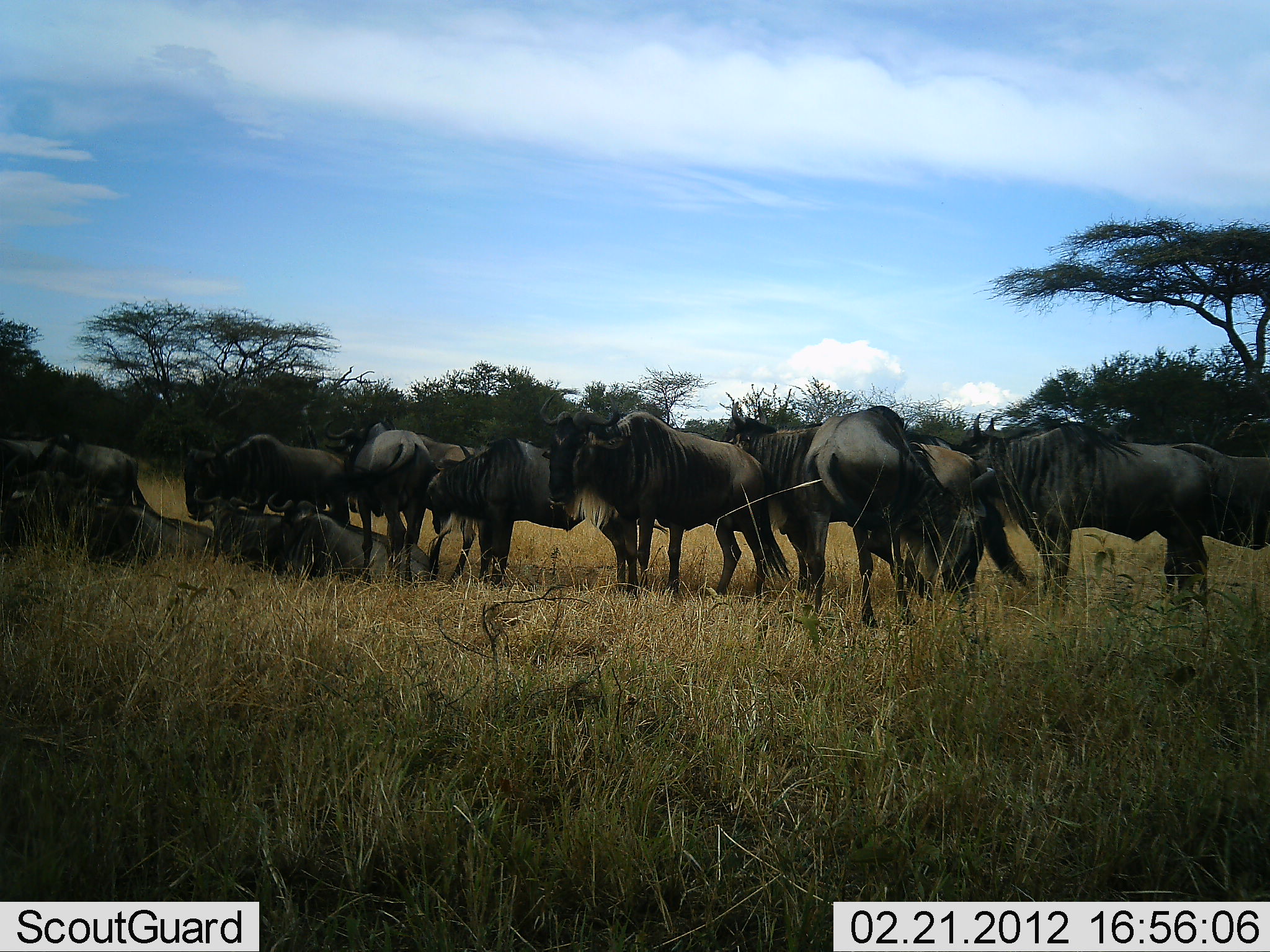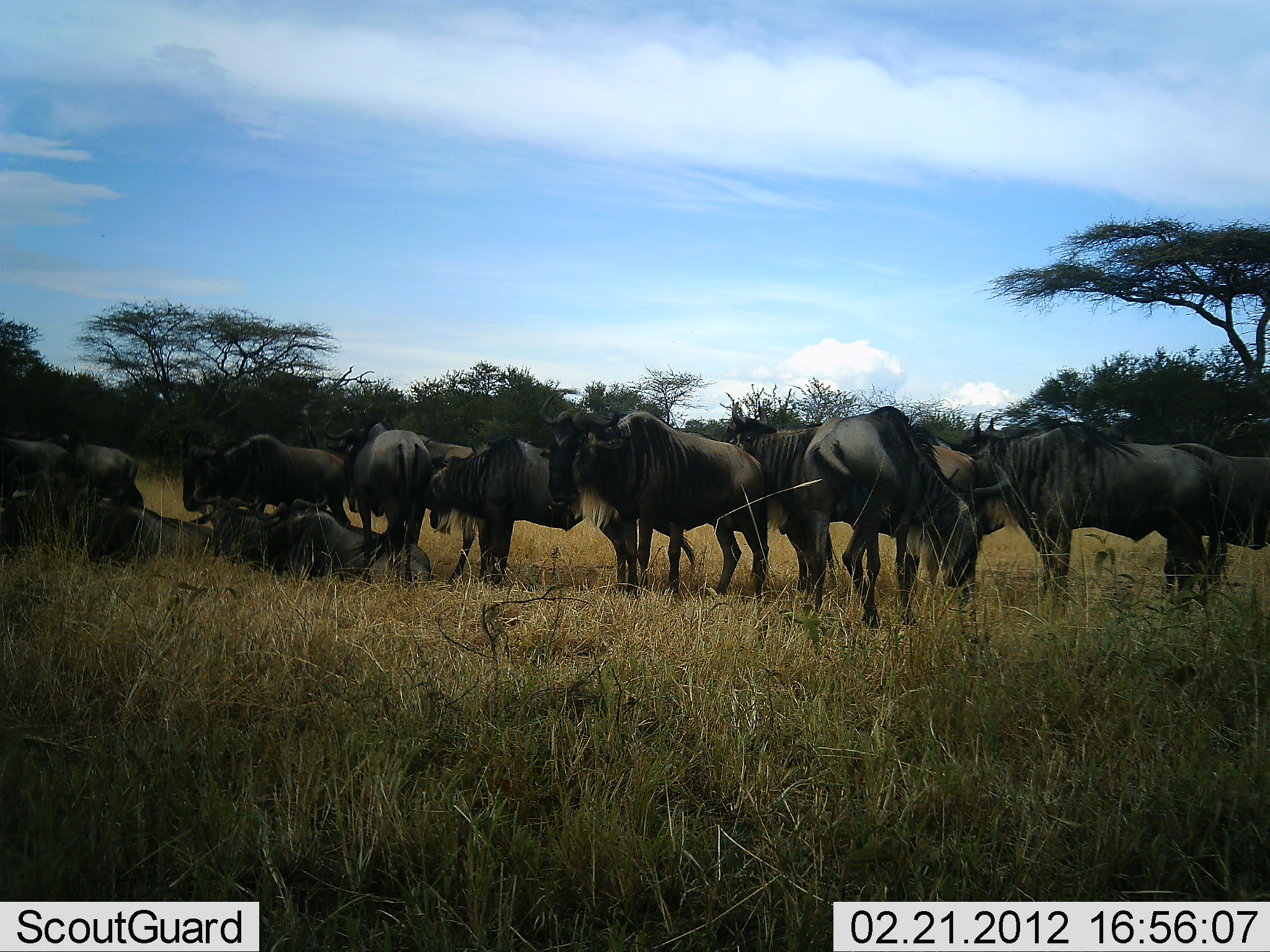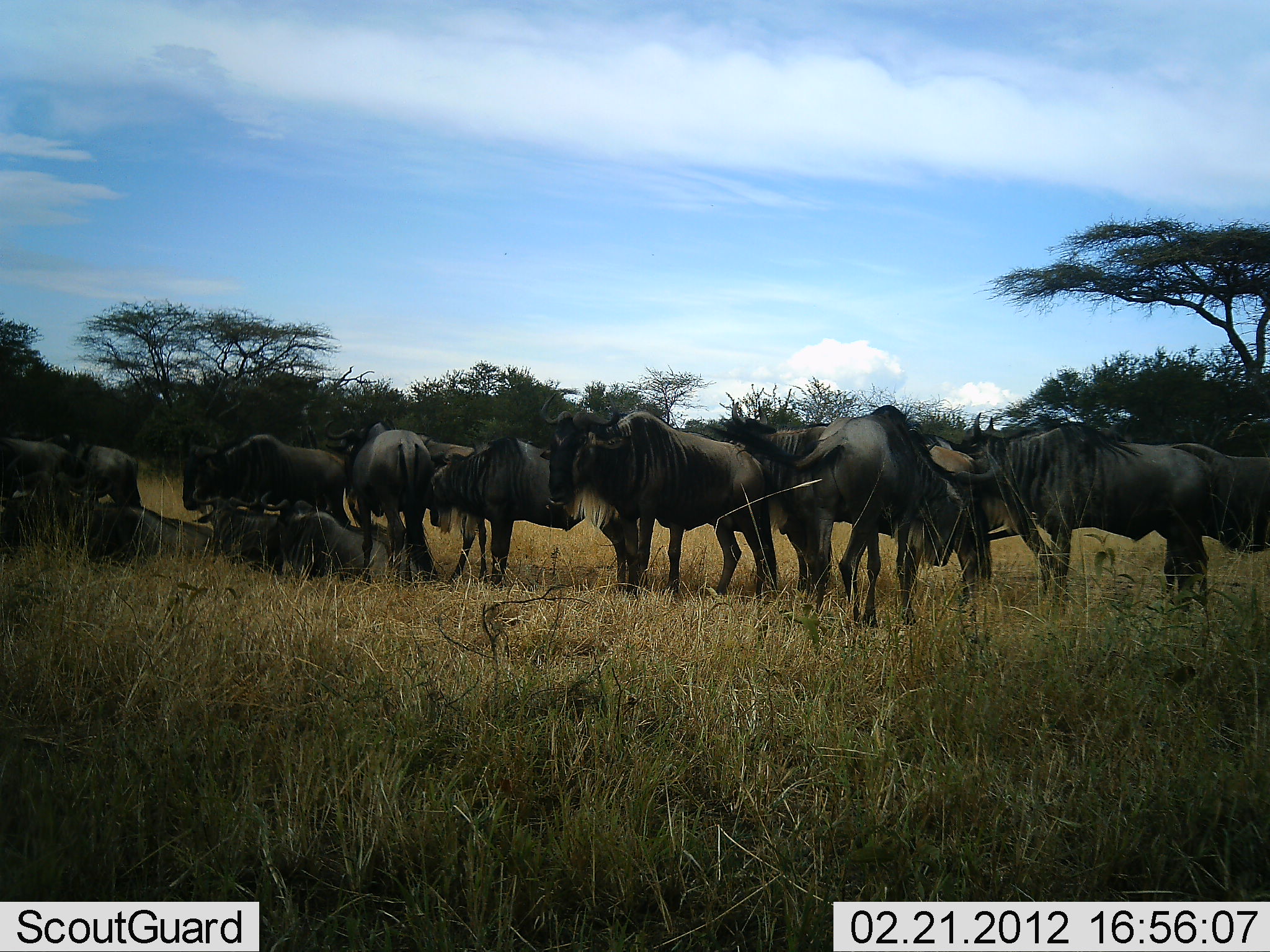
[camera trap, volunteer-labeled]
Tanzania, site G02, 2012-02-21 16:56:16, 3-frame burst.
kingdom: Animalia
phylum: Chordata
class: Mammalia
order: Artiodactyla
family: Bovidae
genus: Connochaetes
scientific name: Connochaetes taurinus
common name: blue wildebeest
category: wildebeest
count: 11-50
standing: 87%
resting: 80%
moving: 7%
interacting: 0%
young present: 0%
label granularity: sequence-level